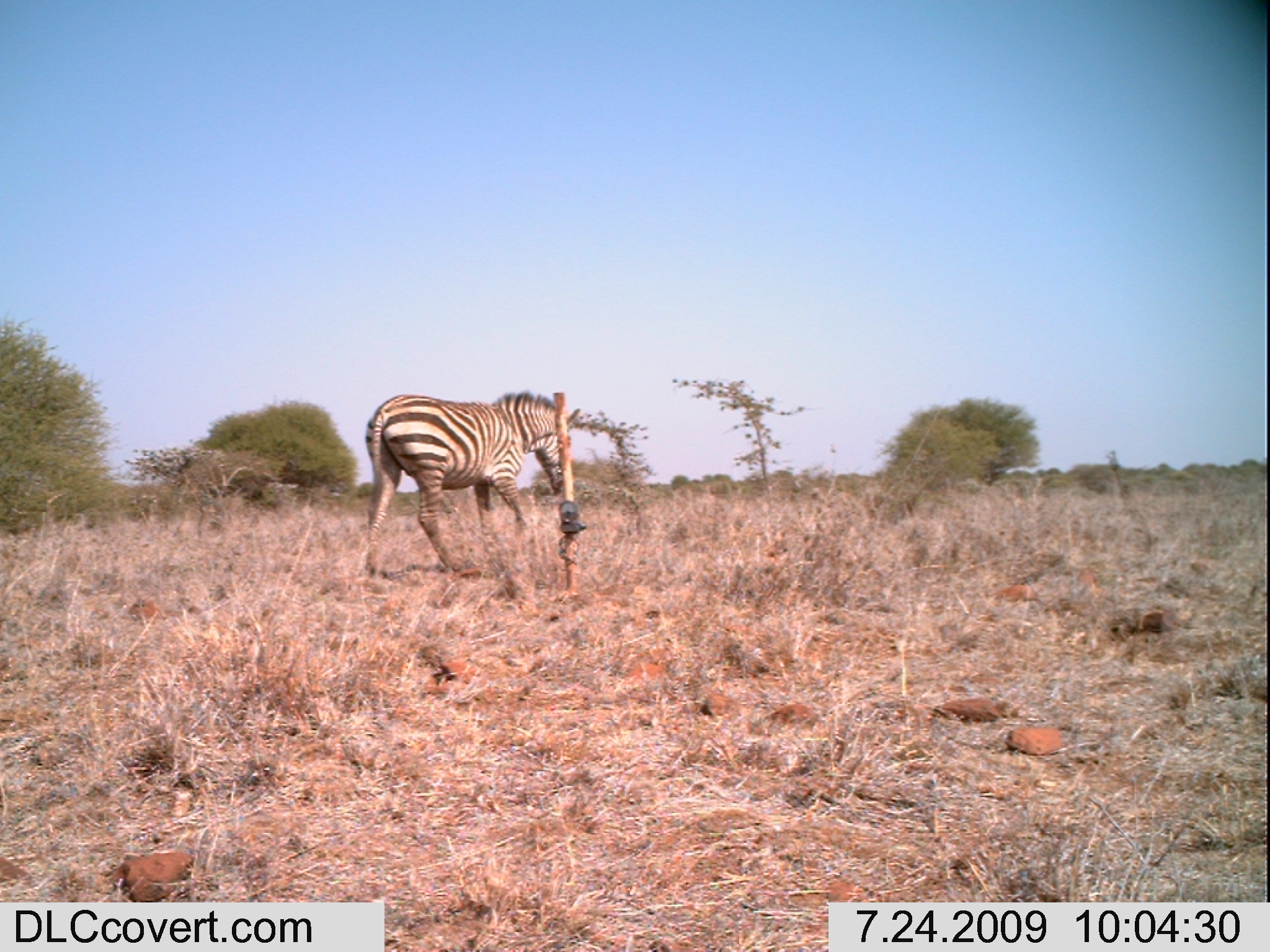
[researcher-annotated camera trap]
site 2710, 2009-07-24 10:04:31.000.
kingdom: Animalia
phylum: Chordata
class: Mammalia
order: Perissodactyla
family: Equidae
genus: Equus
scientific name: Equus quagga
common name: plains zebra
Equus quagga (plains zebra), count 1.